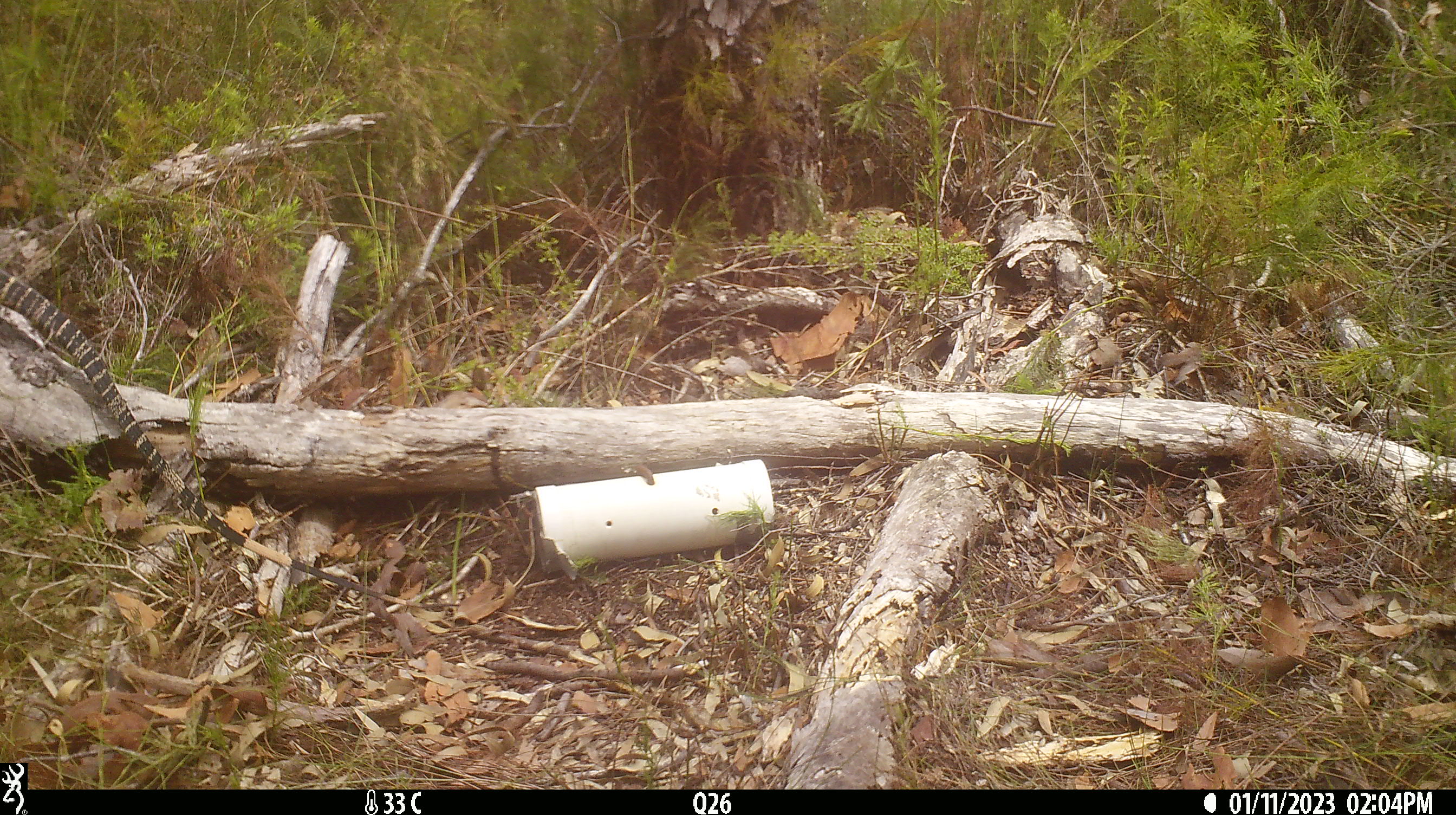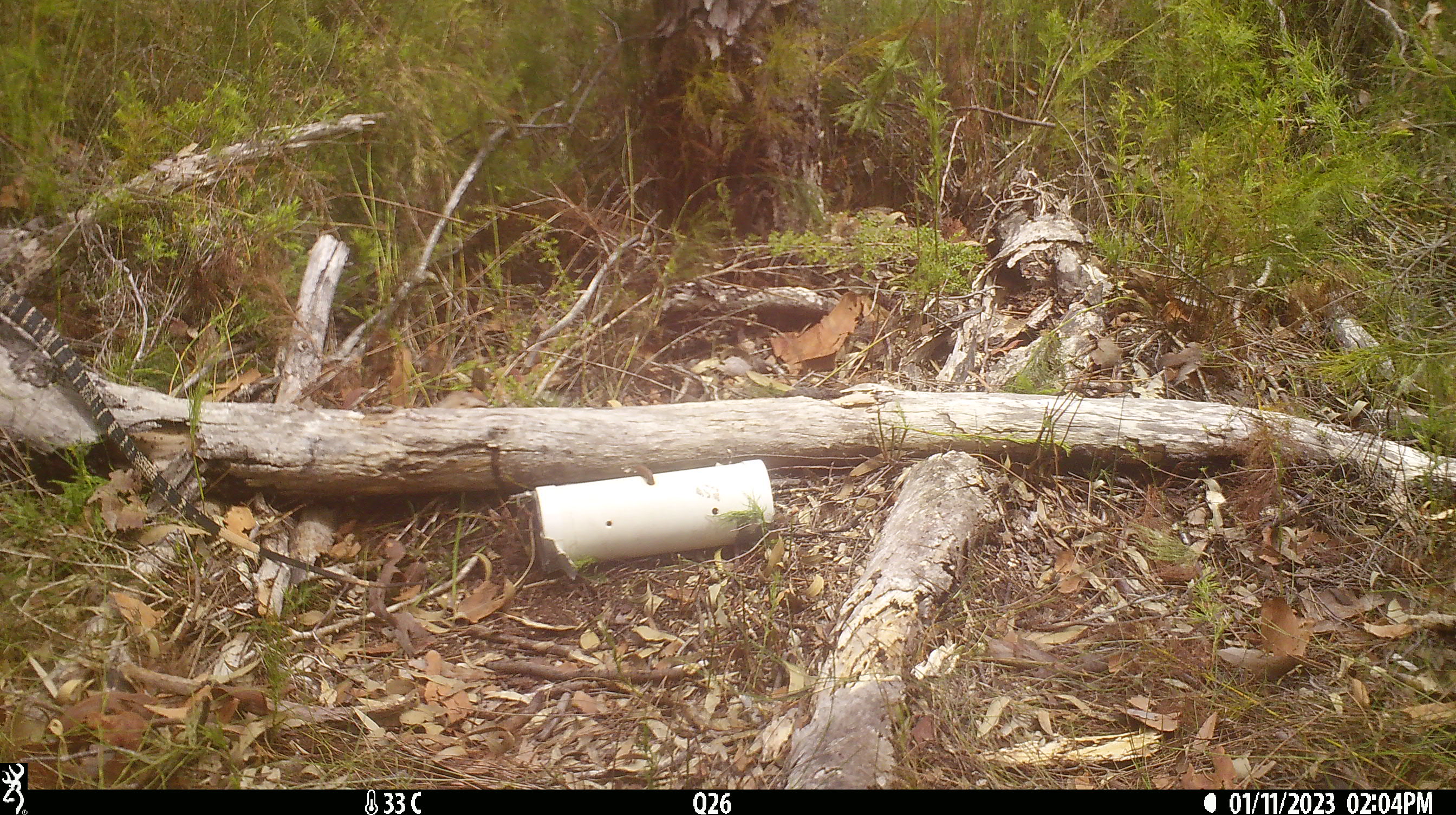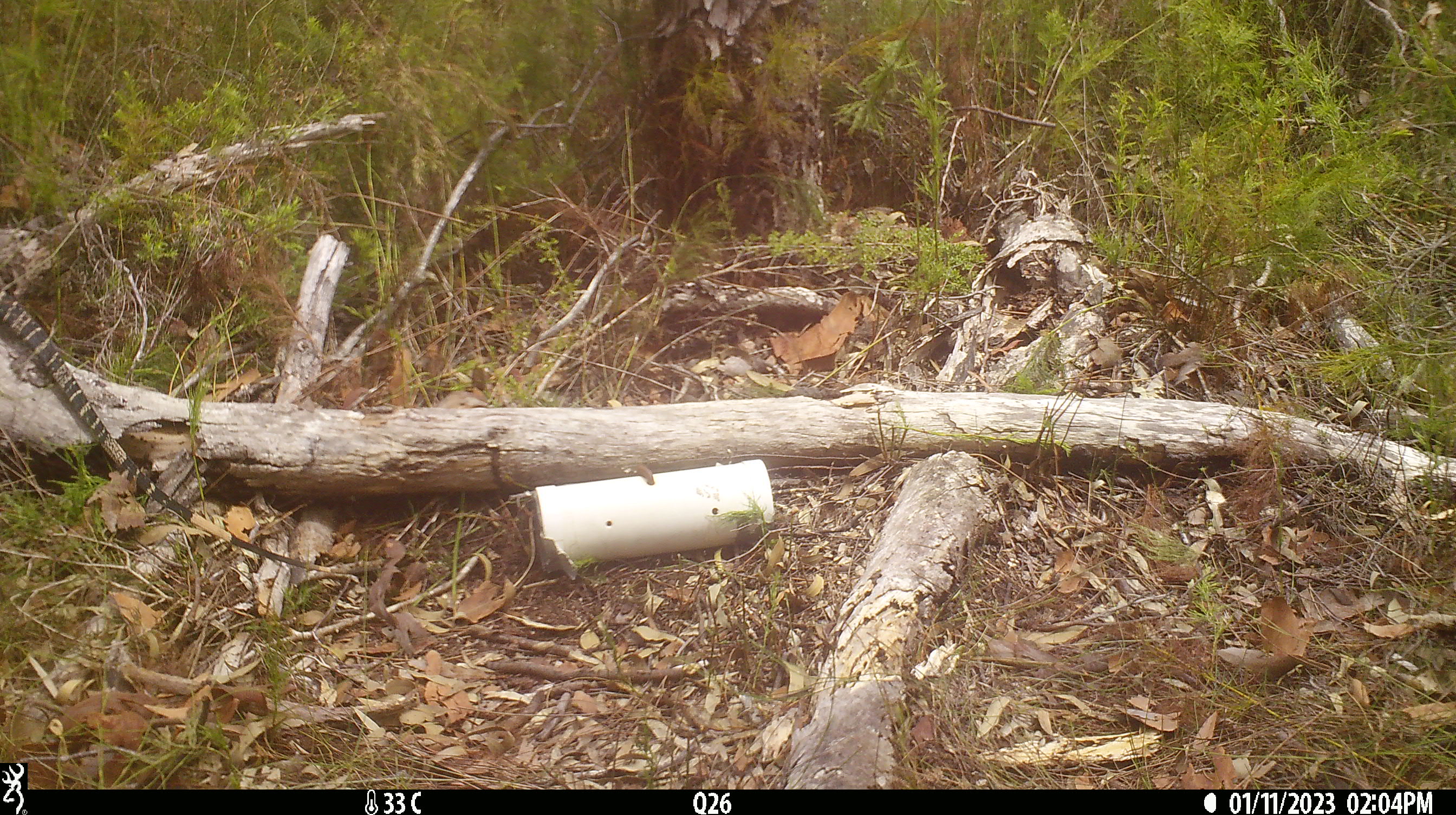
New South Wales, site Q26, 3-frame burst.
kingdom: Animalia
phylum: Chordata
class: Reptilia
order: Squamata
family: Varanidae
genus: Varanus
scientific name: Varanus varius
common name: lace monitor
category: goanna